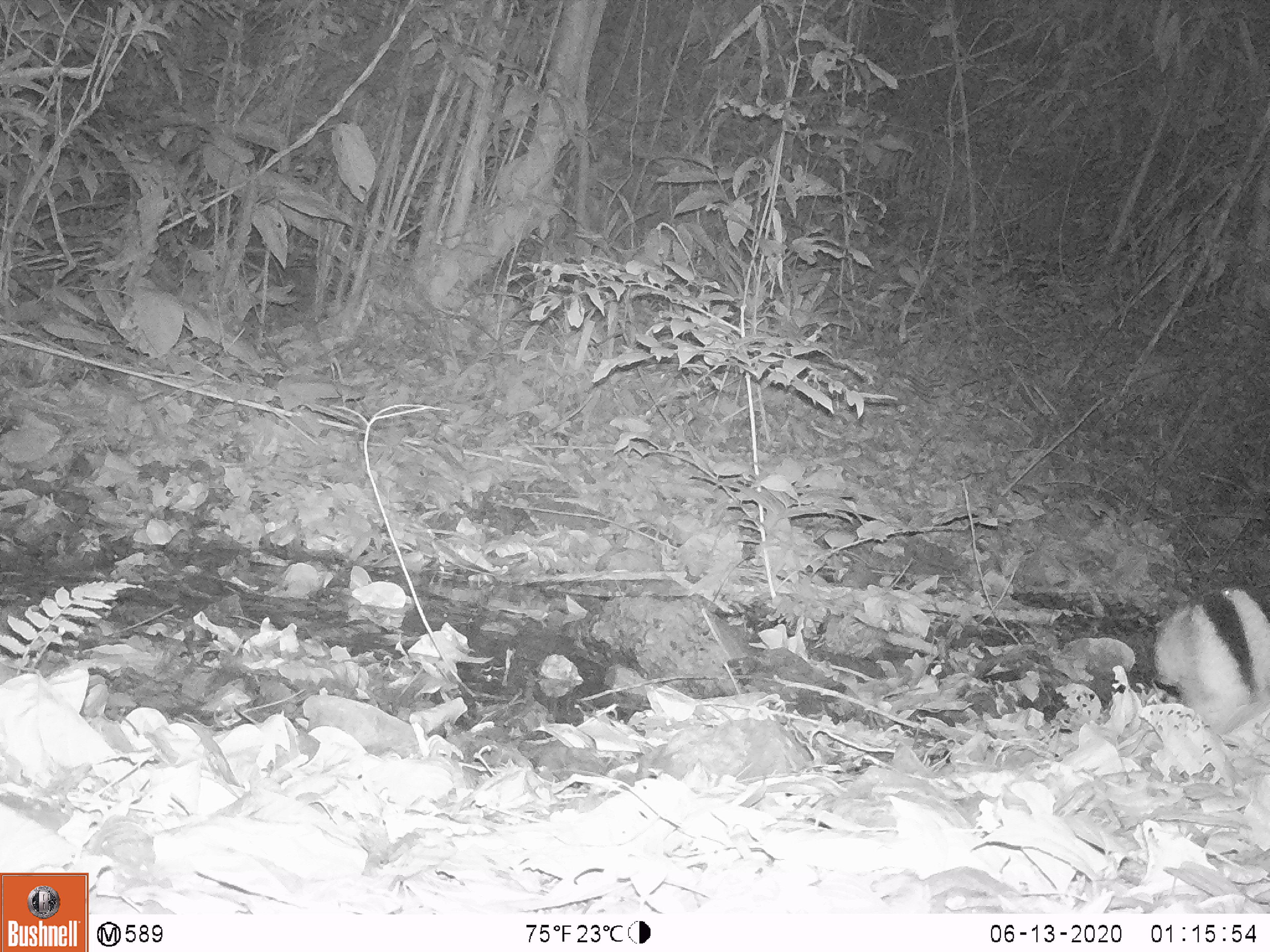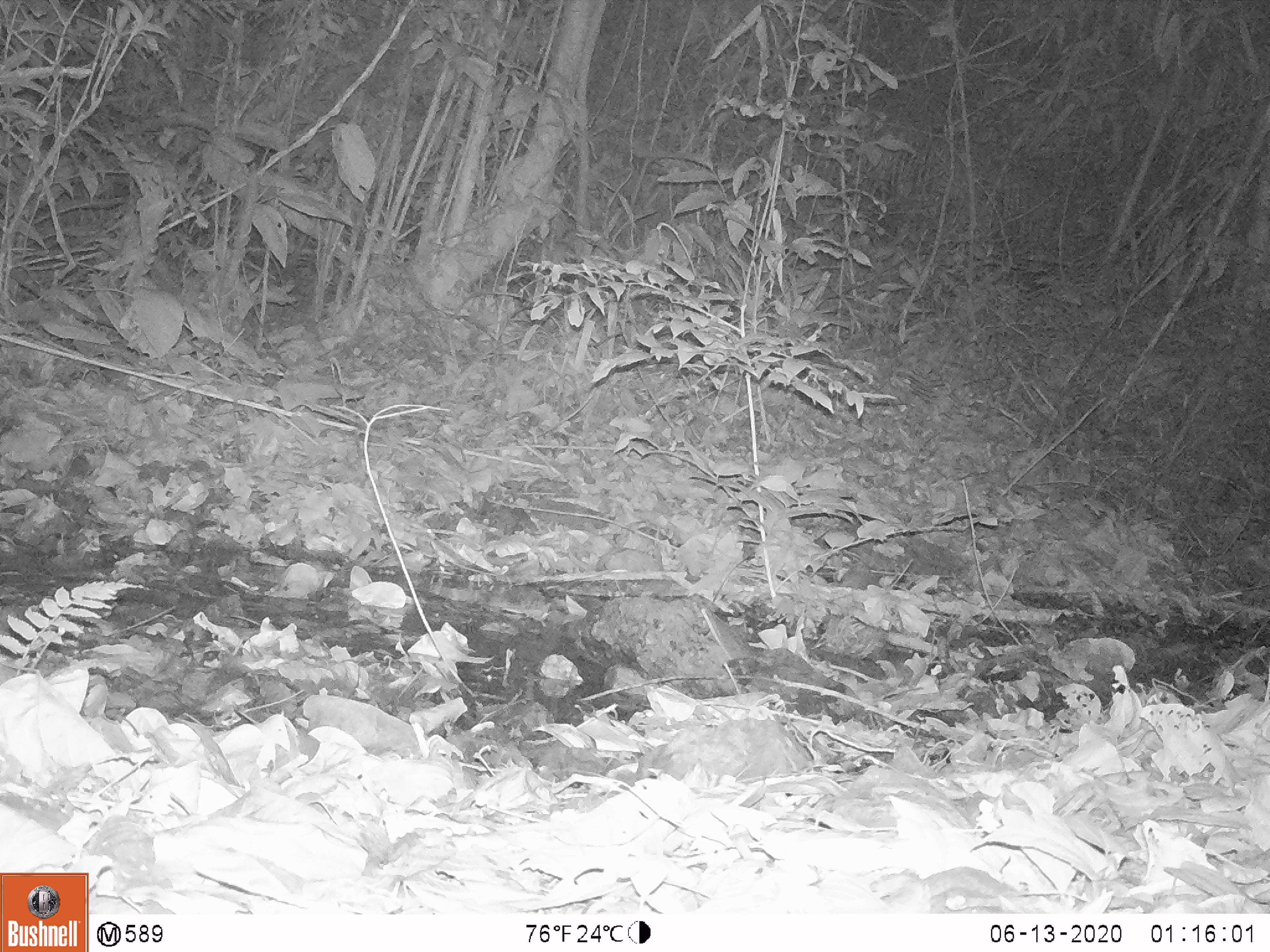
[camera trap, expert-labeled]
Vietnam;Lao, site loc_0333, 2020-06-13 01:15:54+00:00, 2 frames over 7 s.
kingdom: Animalia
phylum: Chordata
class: Mammalia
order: Lagomorpha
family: Leporidae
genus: Nesolagus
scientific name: Nesolagus timminsi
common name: annamite striped rabbit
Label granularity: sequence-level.